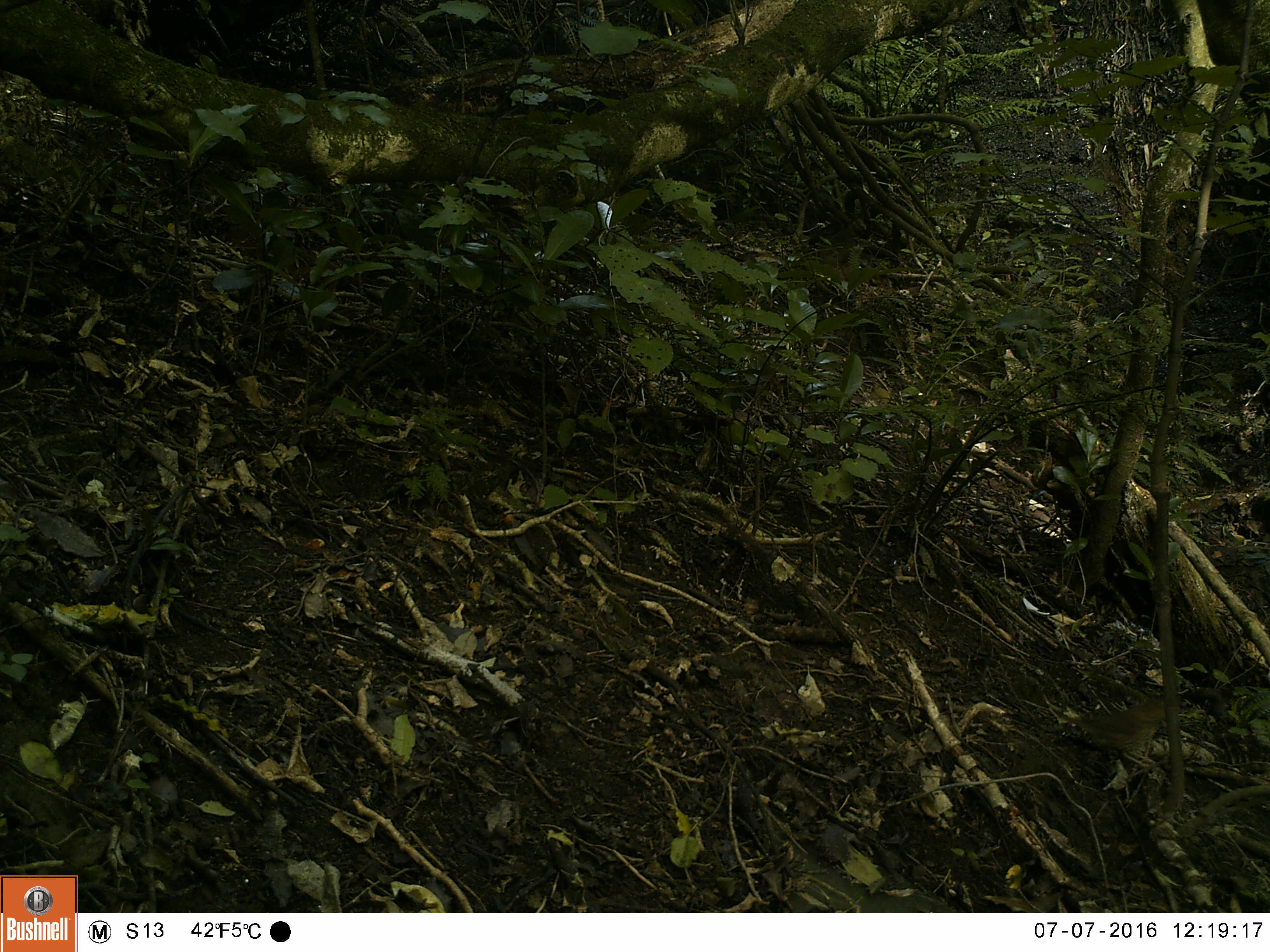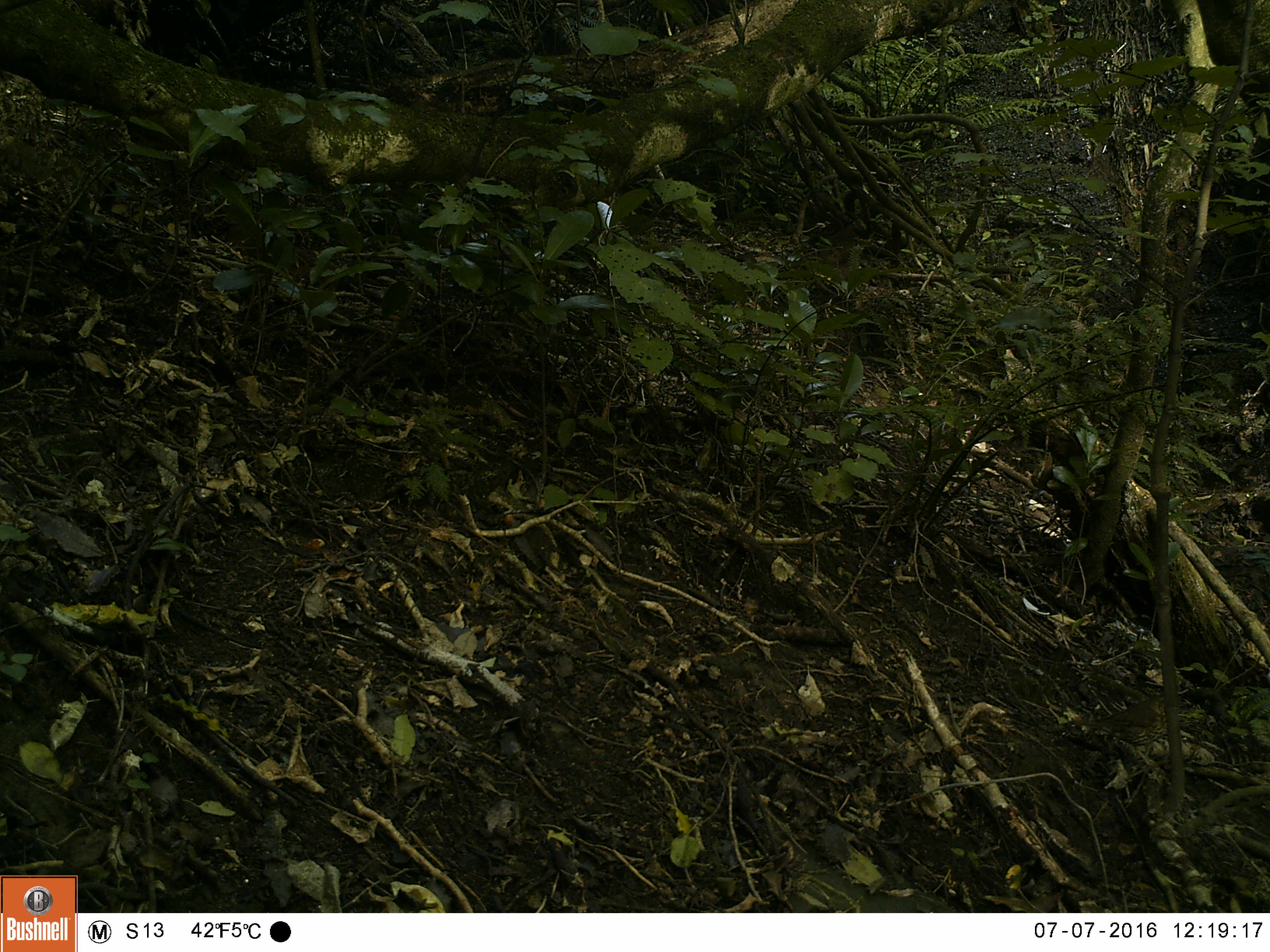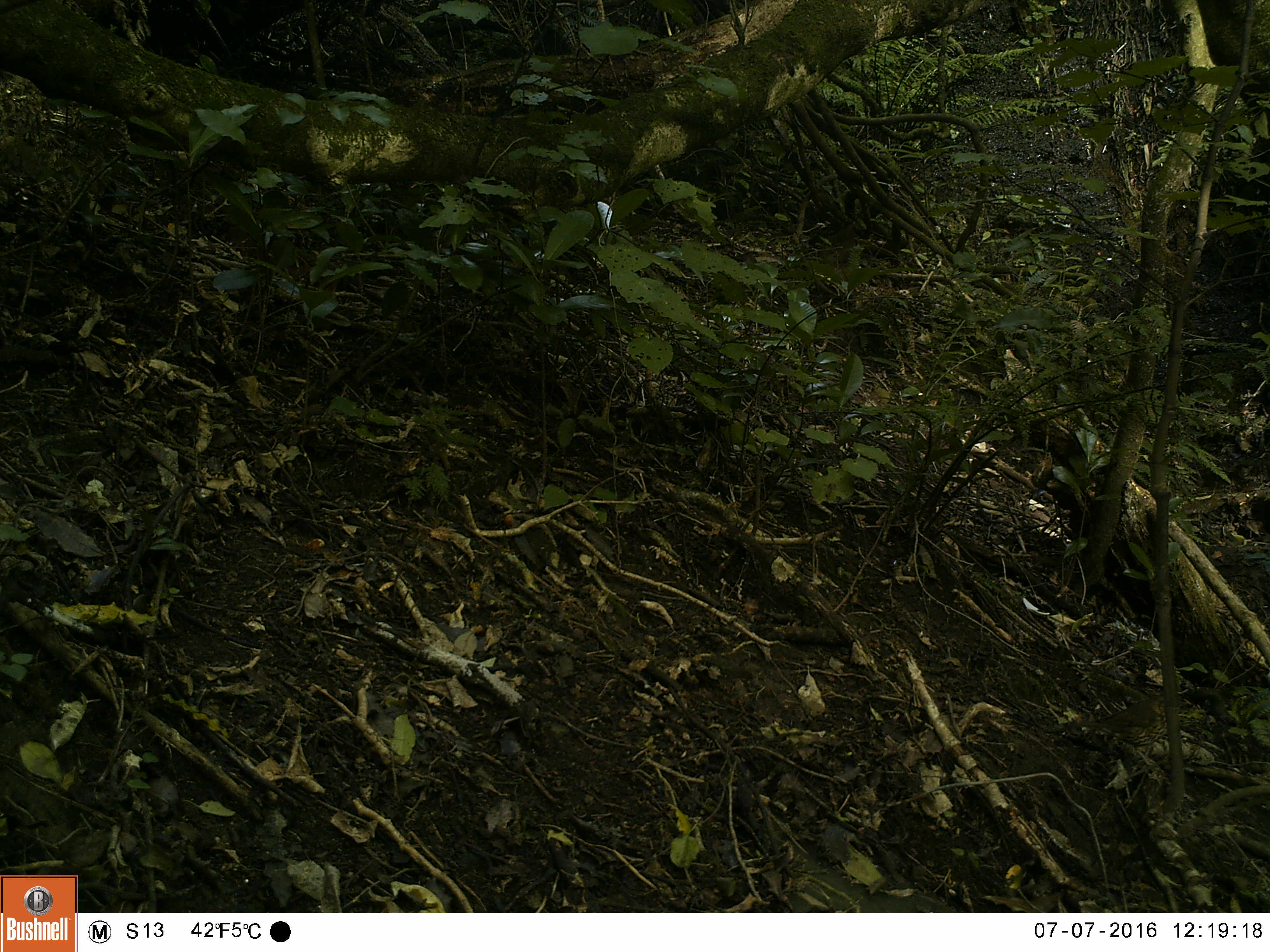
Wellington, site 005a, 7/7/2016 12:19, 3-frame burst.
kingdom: Animalia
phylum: Chordata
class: Aves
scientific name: Aves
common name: bird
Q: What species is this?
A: Bird (Aves).